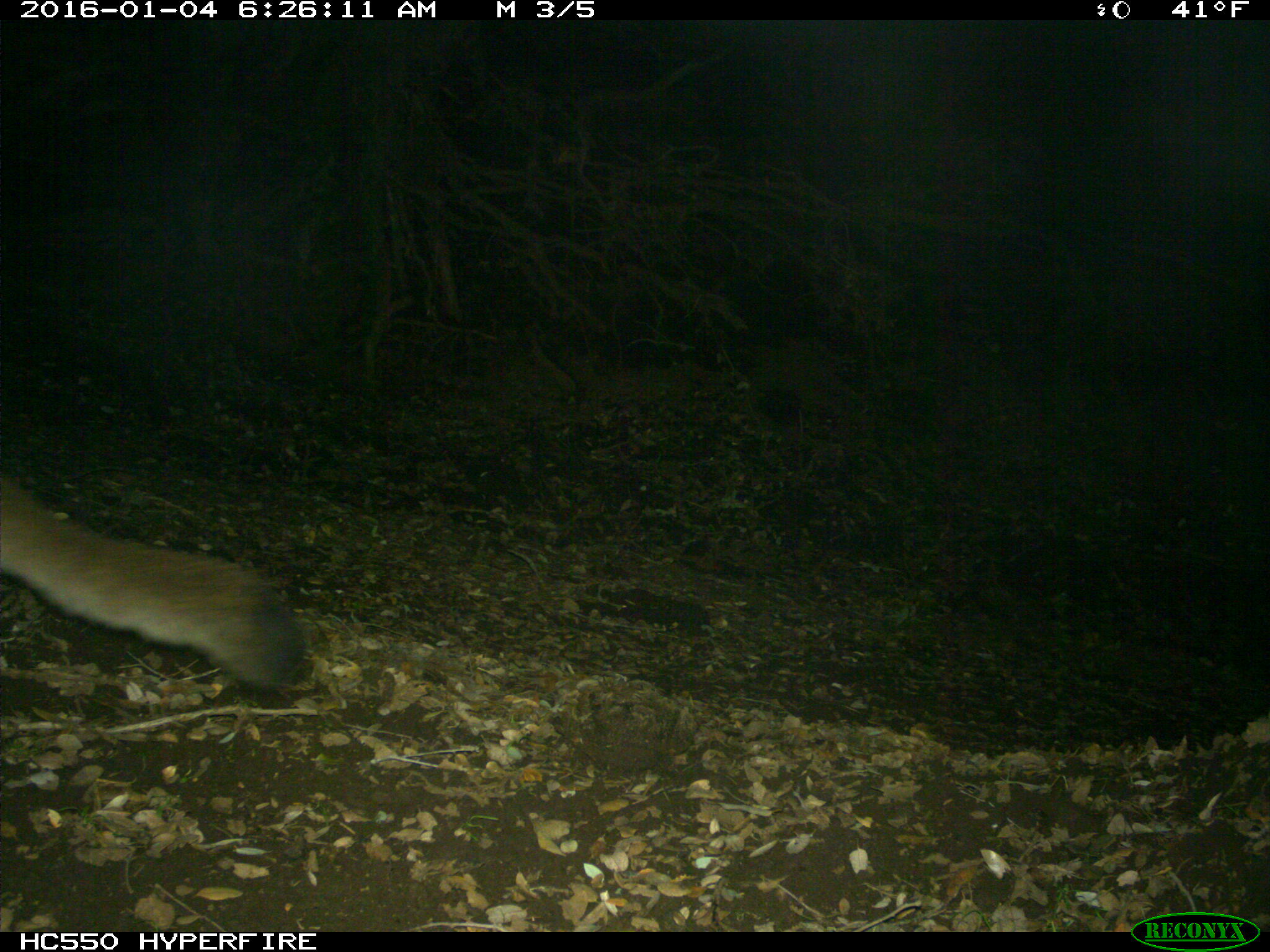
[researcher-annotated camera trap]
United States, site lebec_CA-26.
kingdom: Animalia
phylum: Chordata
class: Mammalia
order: Carnivora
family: Felidae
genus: Puma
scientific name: Puma concolor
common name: mountain lion